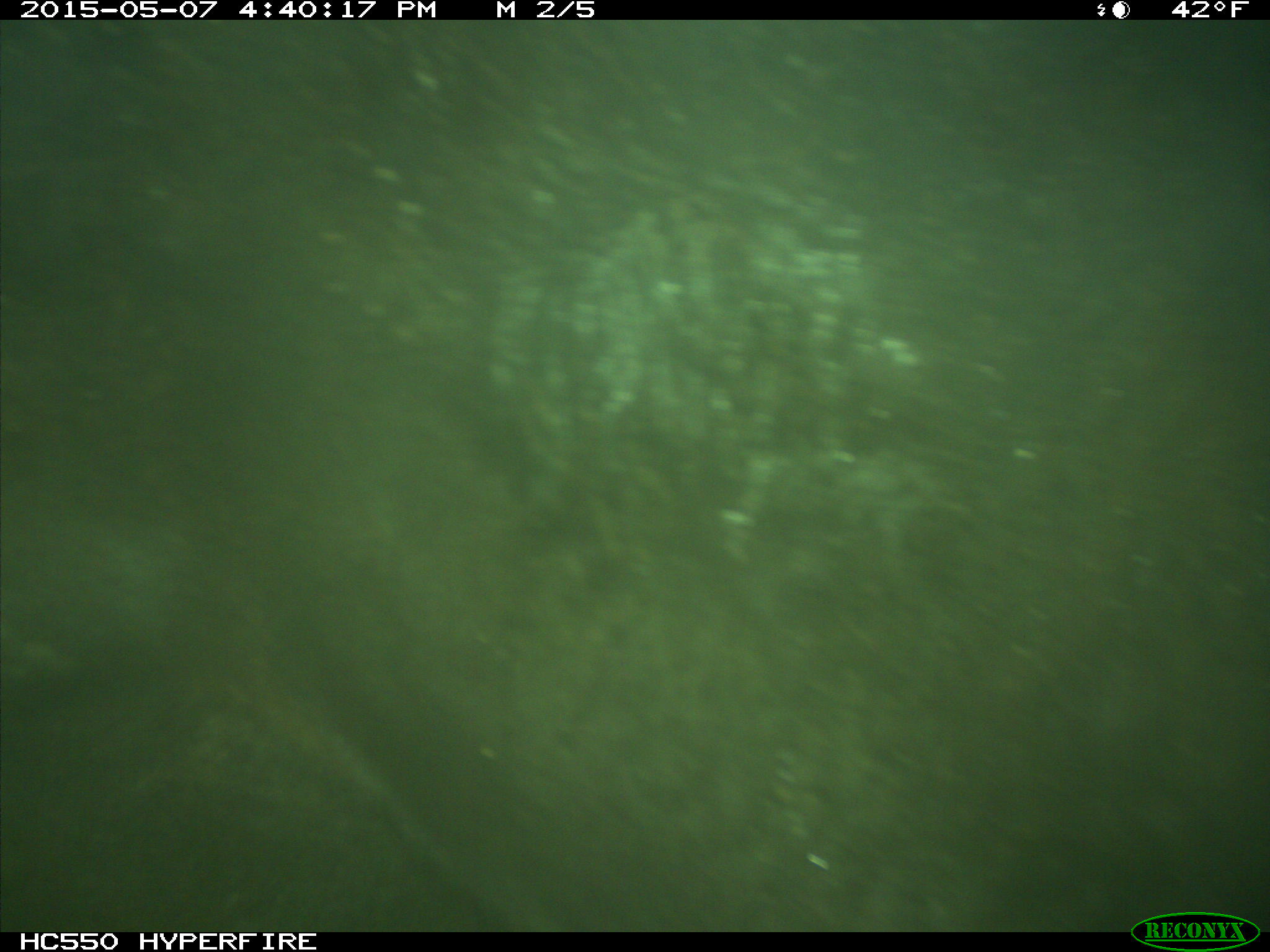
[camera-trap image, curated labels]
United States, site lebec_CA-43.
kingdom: Animalia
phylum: Chordata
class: Mammalia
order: Artiodactyla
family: Bovidae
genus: Bos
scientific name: Bos taurus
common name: domestic cow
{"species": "Bos taurus (domestic cow)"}